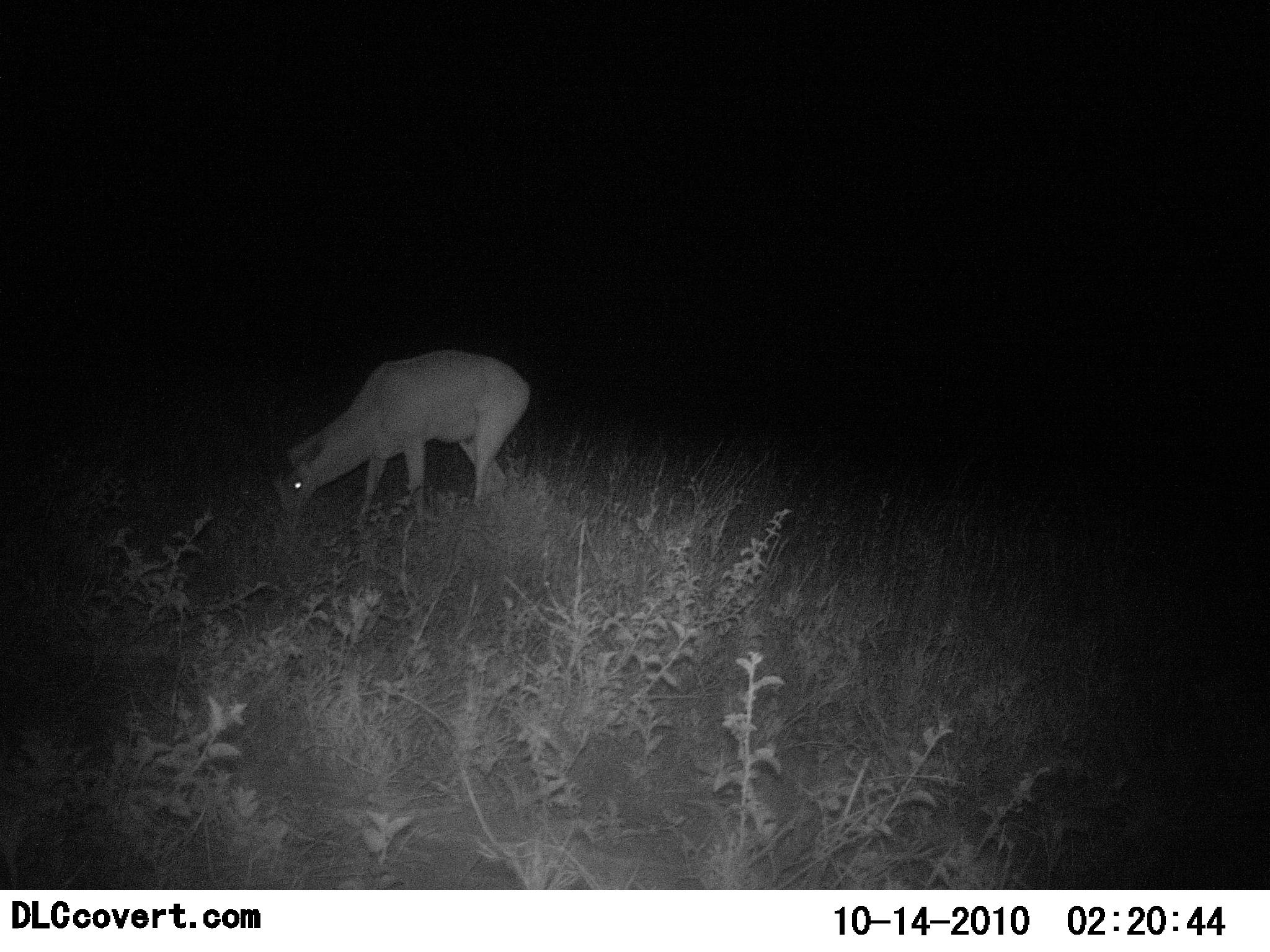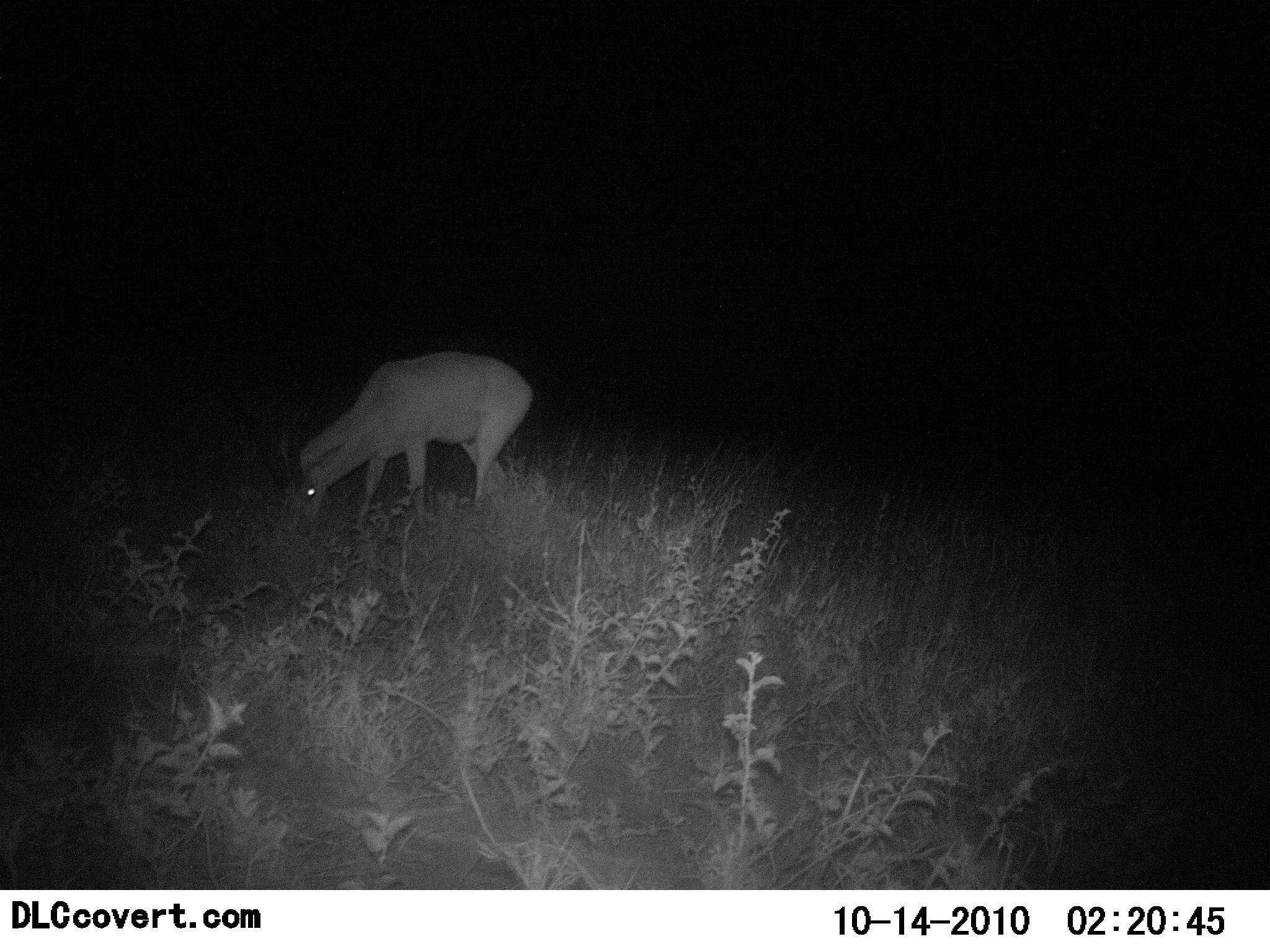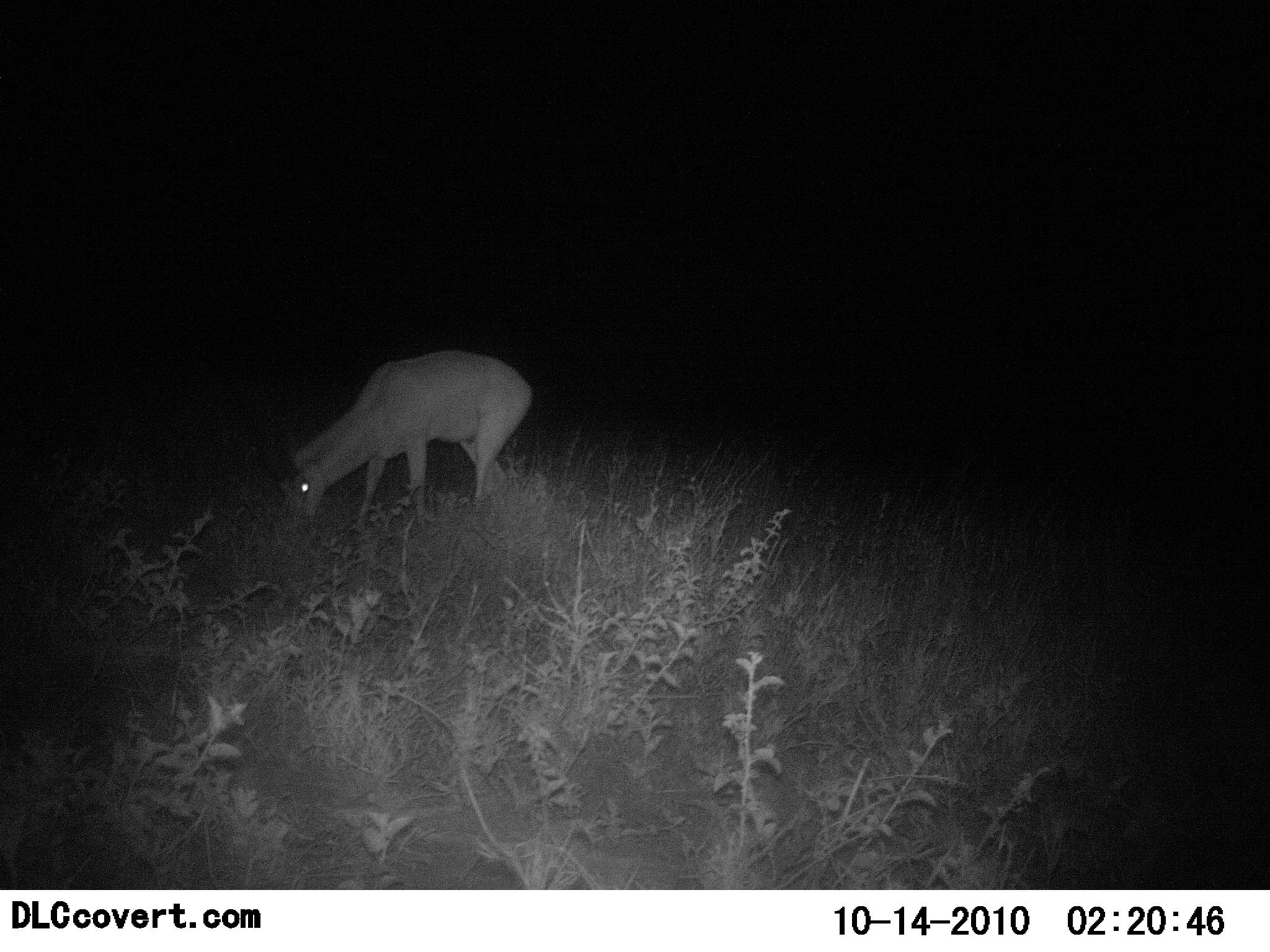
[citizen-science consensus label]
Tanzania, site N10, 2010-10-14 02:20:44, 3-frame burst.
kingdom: Animalia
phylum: Chordata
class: Mammalia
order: Artiodactyla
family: Bovidae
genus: Nanger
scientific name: Nanger granti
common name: grant's gazelle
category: gazellegrants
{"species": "gazellegrants (grant's gazelle) (Nanger granti)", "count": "1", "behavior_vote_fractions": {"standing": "14%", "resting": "0%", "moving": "0%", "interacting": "0%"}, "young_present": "0%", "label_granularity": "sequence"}